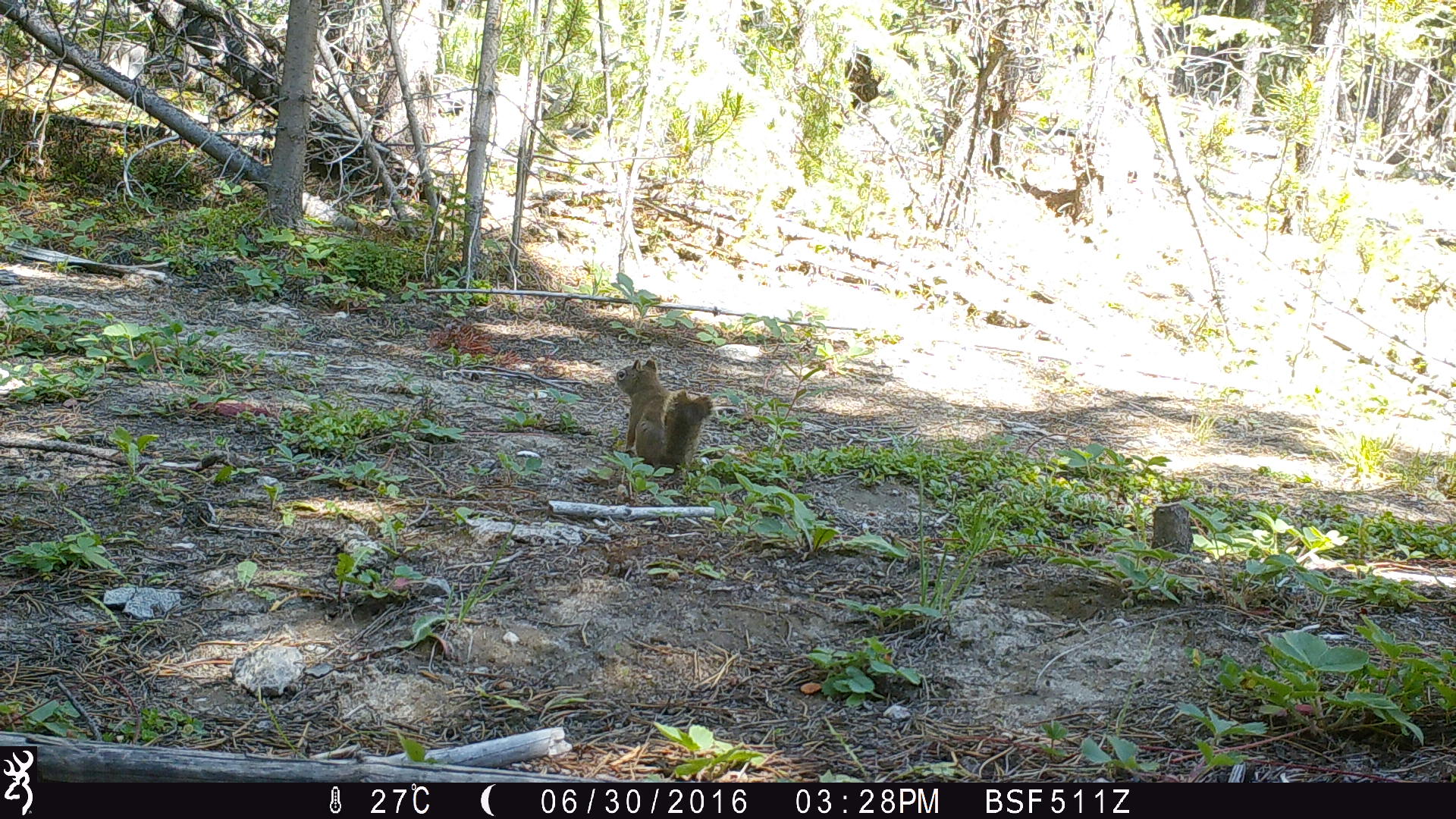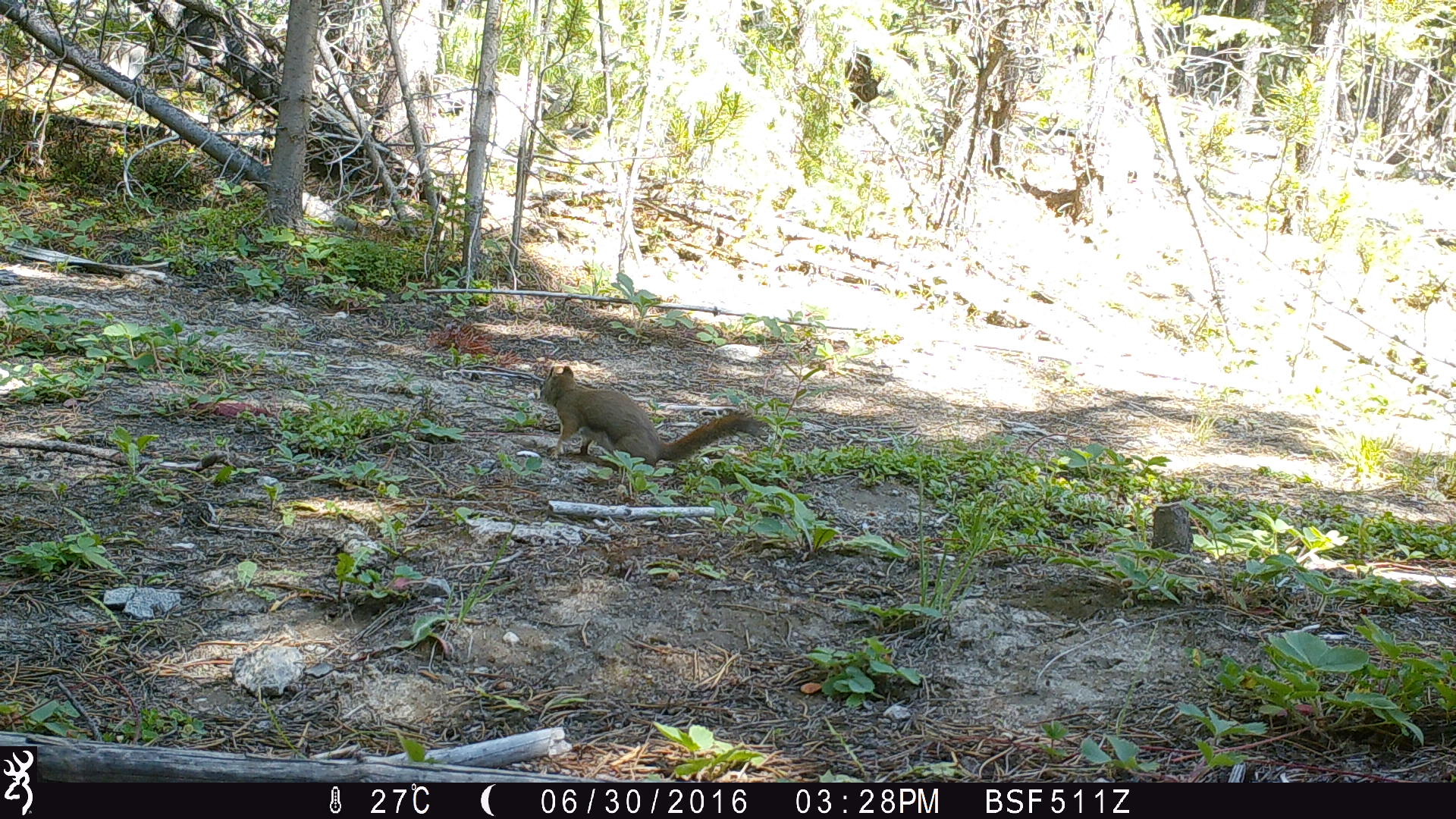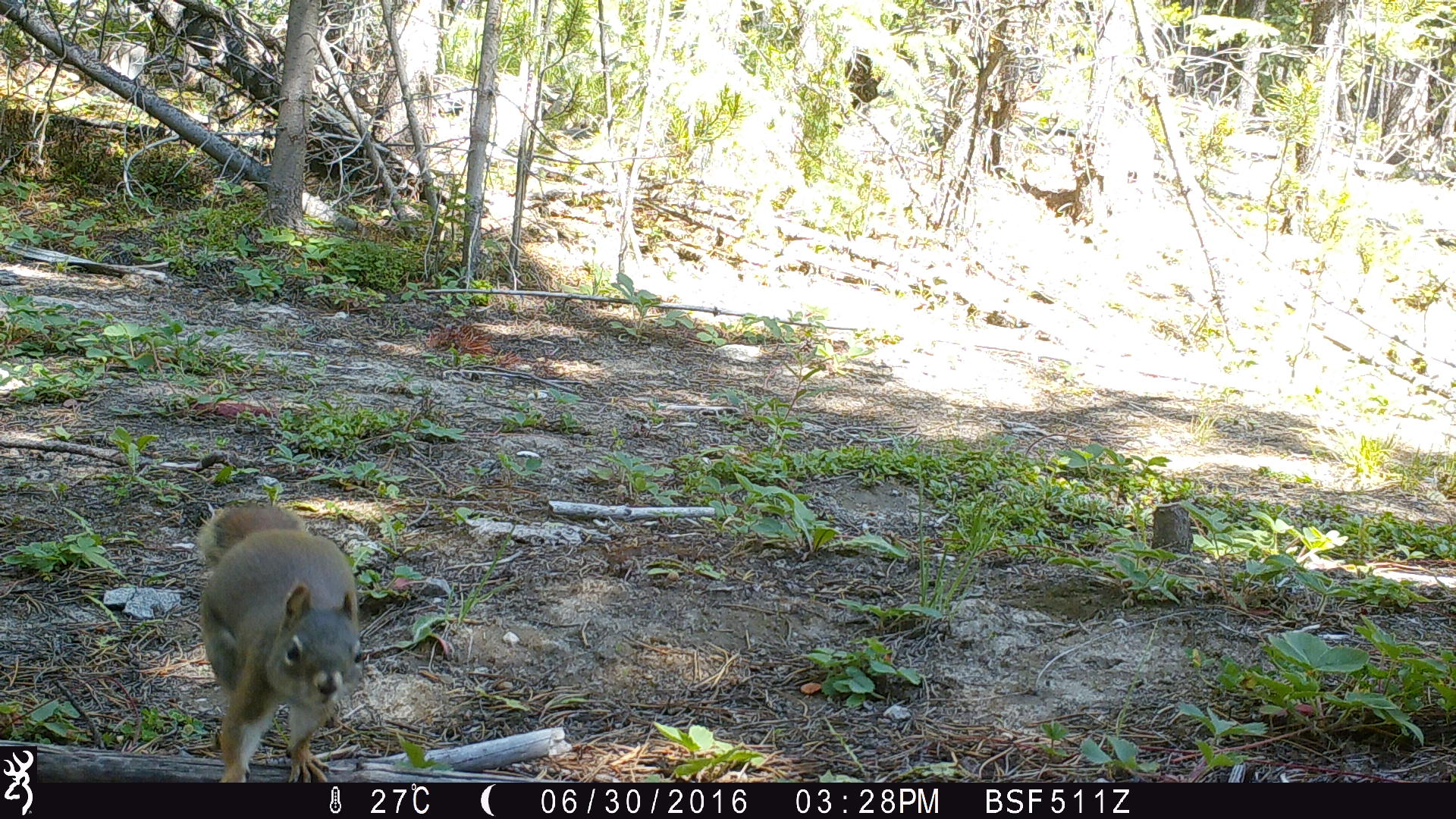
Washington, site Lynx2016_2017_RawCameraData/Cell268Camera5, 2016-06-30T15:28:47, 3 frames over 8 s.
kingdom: Animalia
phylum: Chordata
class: Mammalia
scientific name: Mammalia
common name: small mammal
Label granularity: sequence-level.